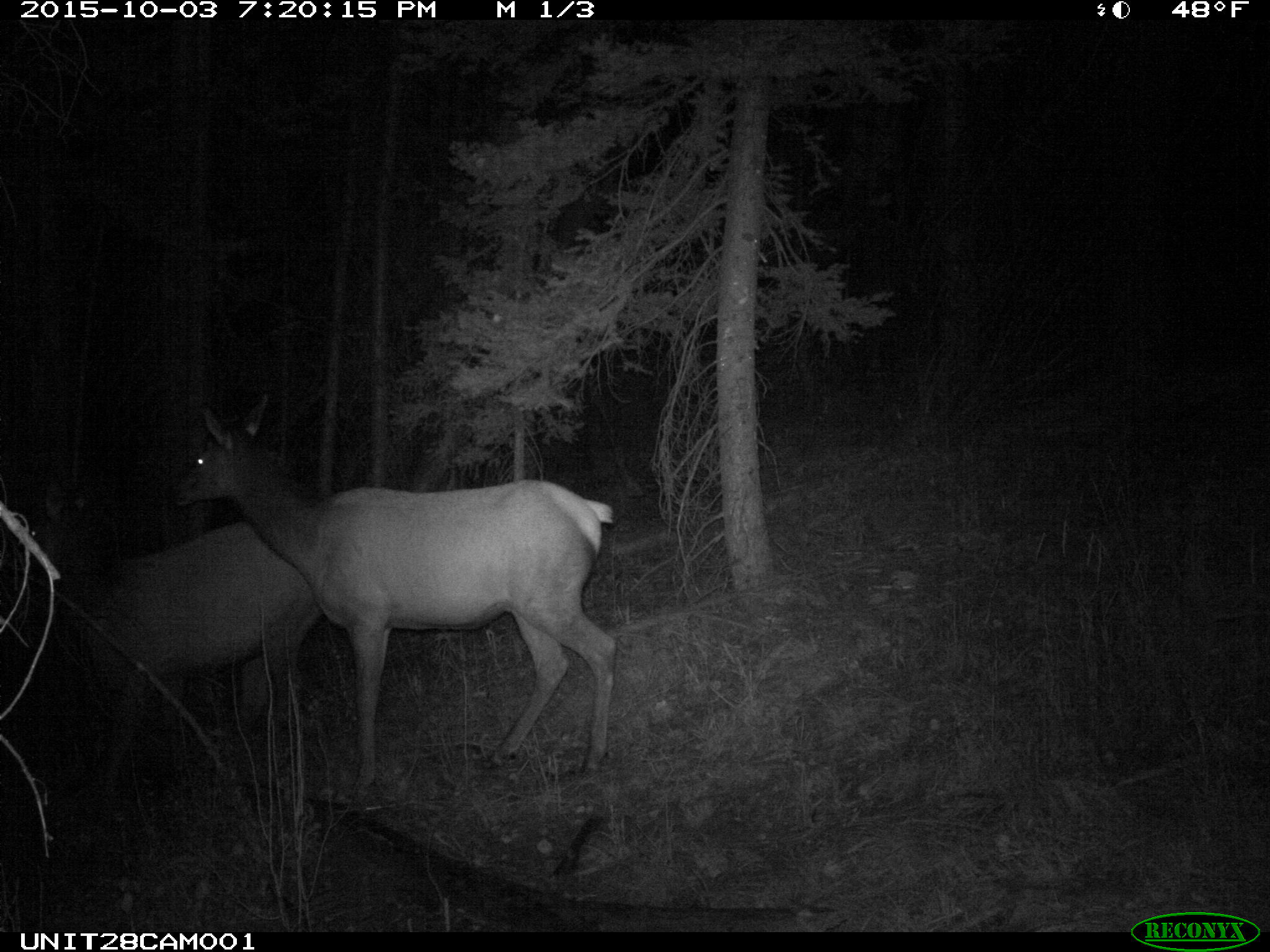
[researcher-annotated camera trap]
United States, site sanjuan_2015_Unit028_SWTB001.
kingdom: Animalia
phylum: Chordata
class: Mammalia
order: Artiodactyla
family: Cervidae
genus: Cervus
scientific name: Cervus elaphus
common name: red deer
Cervus elaphus (red deer).